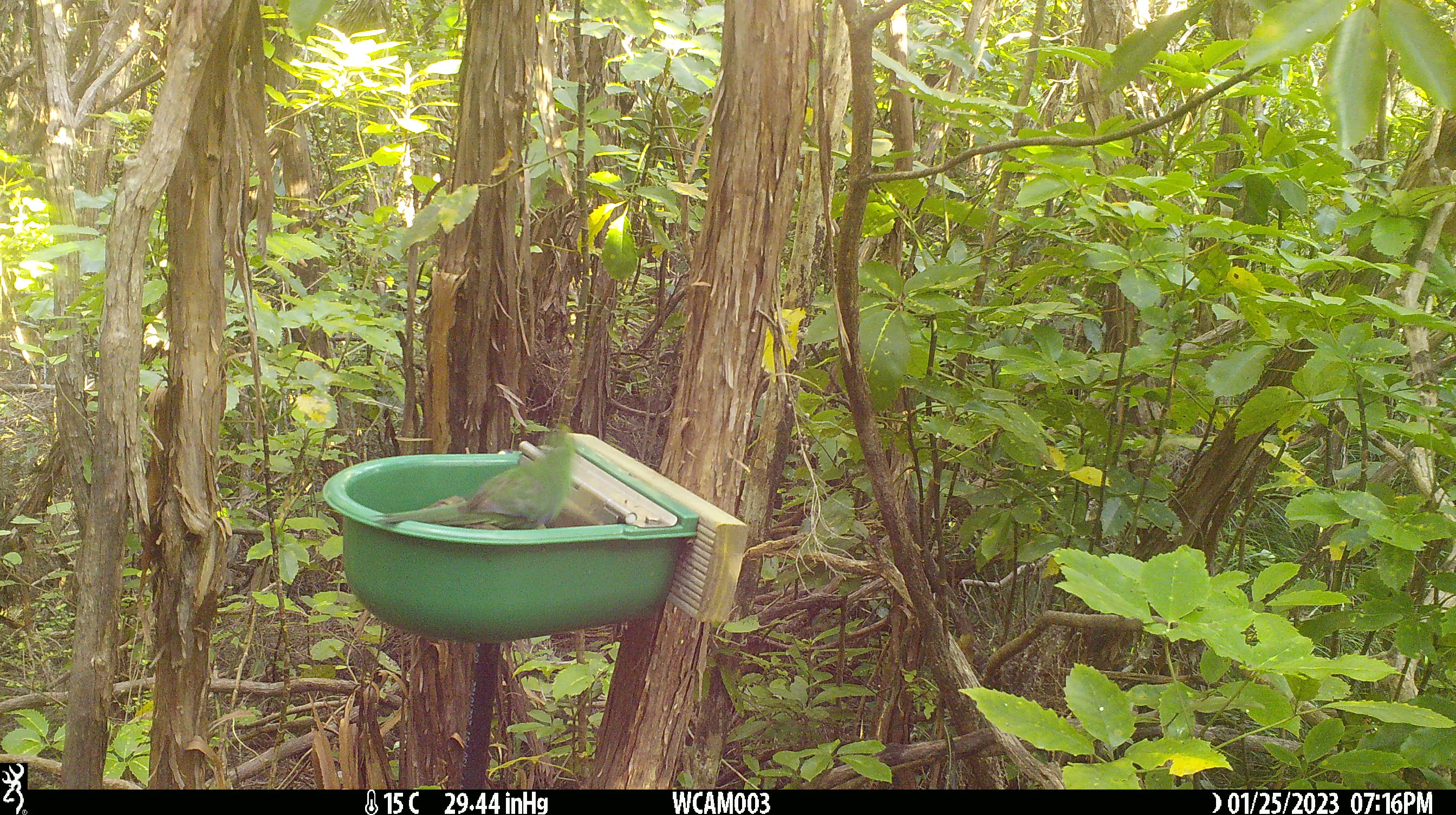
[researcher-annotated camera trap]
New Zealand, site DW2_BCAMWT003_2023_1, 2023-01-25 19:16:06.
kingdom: Animalia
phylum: Chordata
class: Aves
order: Psittaciformes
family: Psittaculidae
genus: Cyanoramphus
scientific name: Cyanoramphus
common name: parakeet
Parakeet (Cyanoramphus).